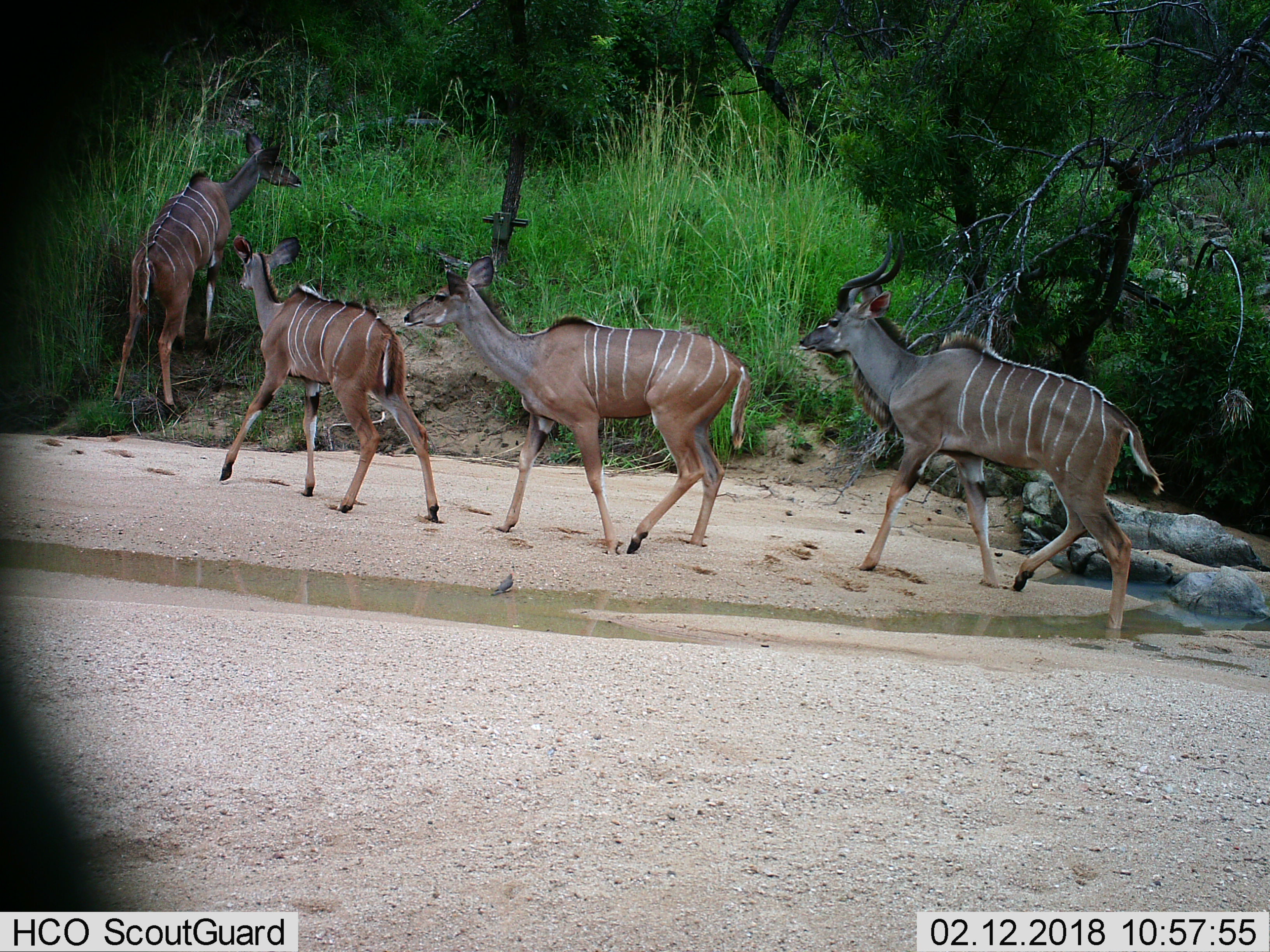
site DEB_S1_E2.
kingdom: Animalia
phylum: Chordata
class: Mammalia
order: Artiodactyla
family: Bovidae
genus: Tragelaphus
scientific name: Tragelaphus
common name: kudu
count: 4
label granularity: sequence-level